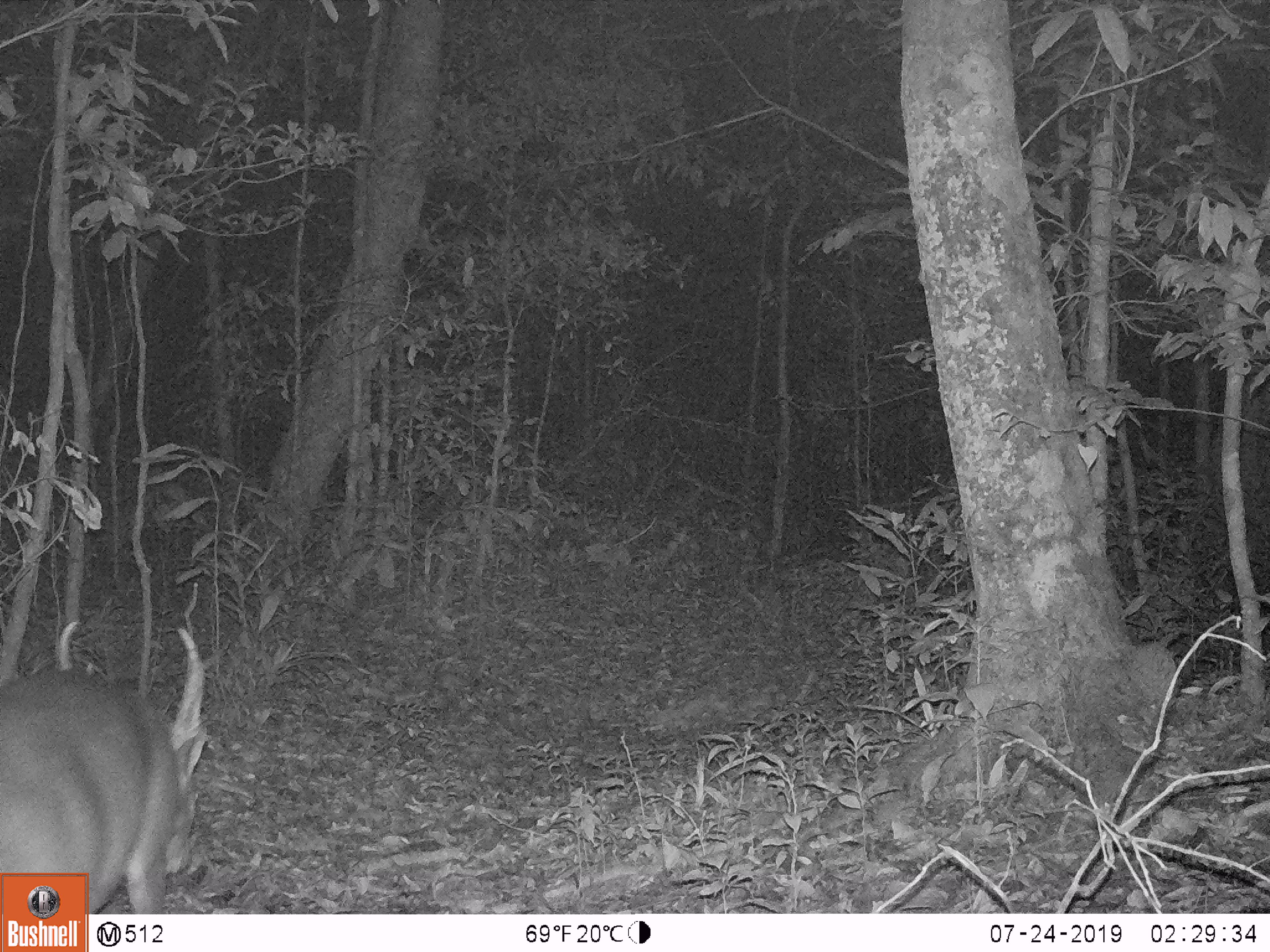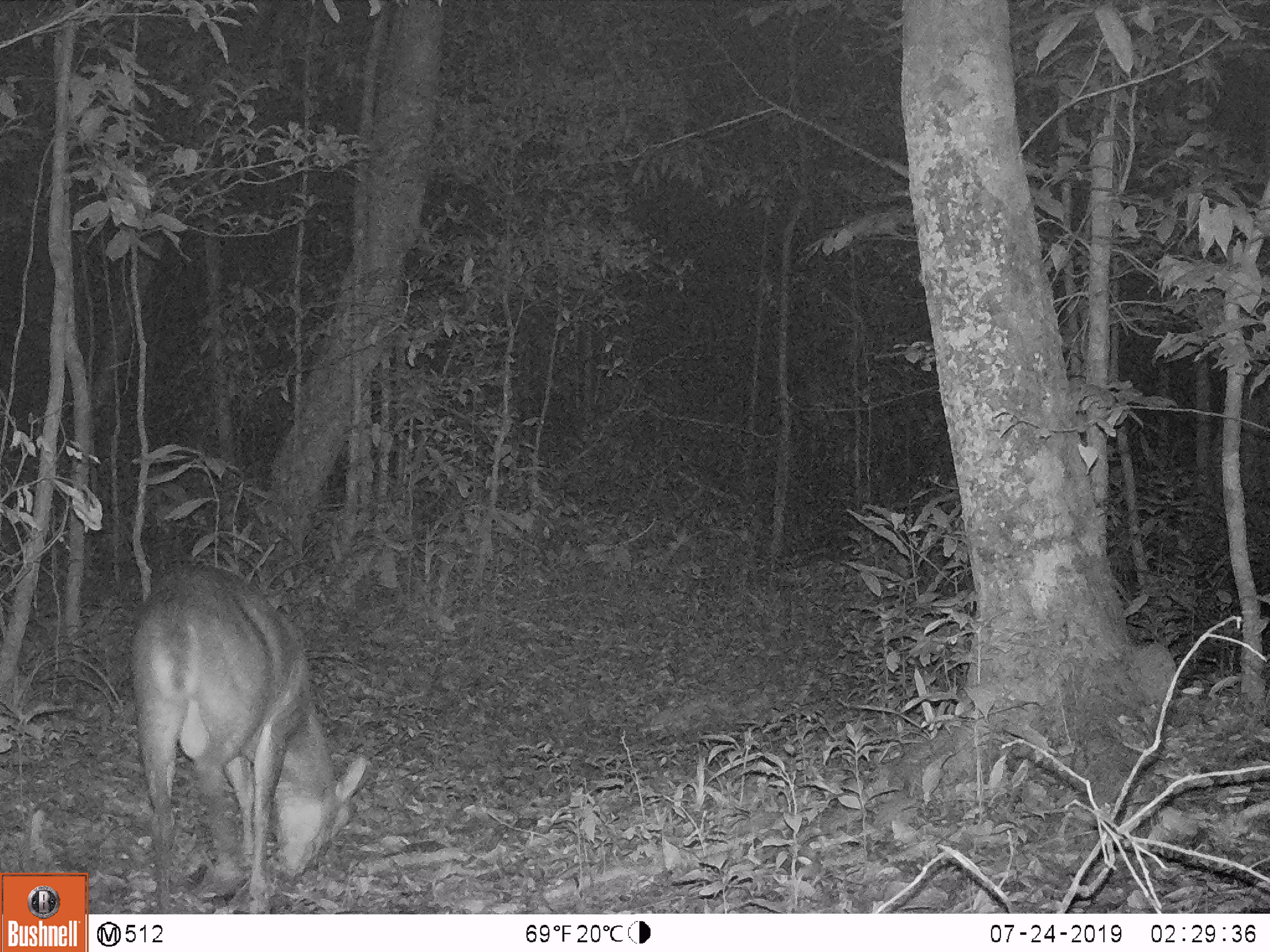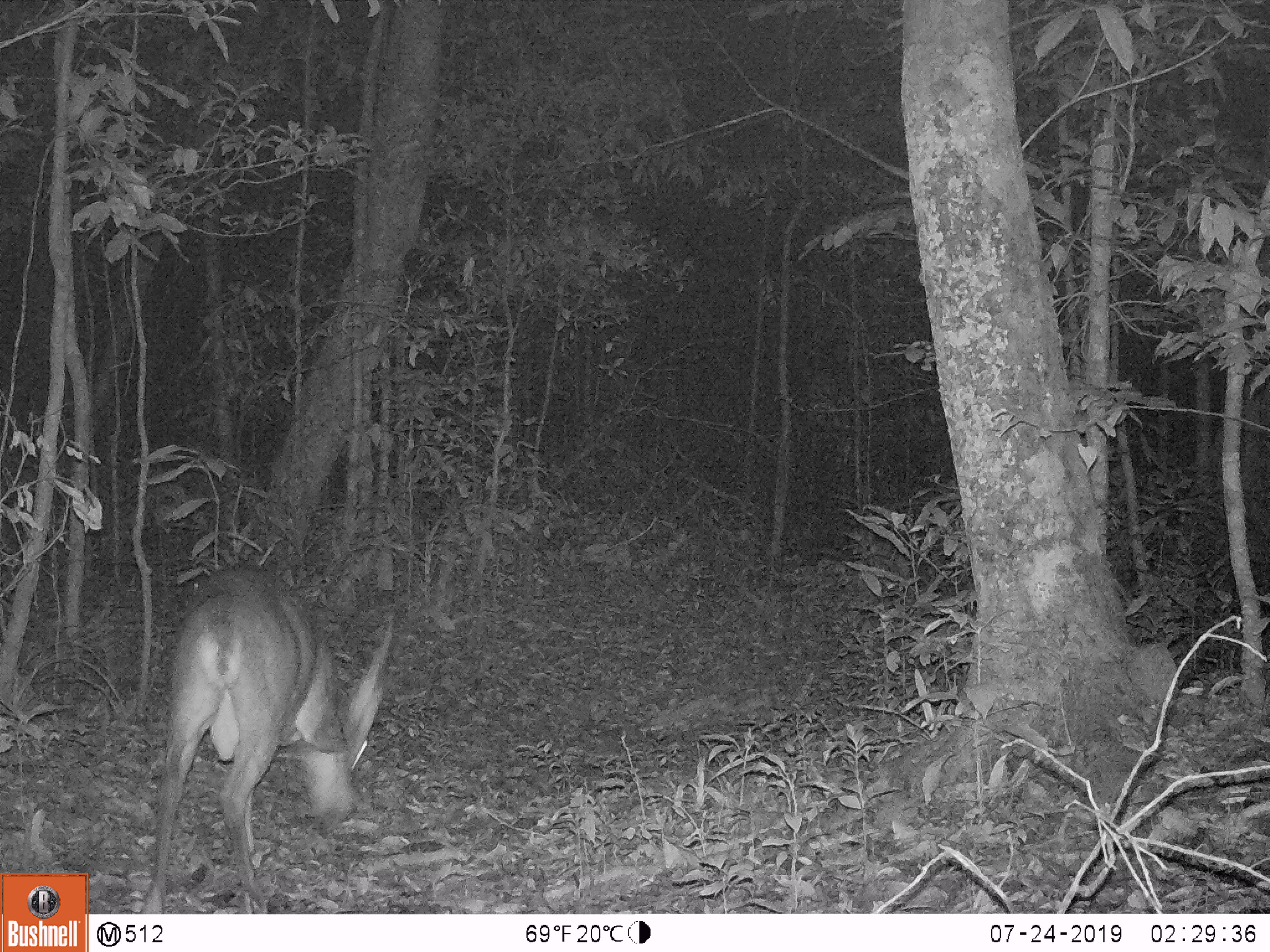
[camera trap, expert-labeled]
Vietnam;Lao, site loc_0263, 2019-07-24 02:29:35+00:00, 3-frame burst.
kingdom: Animalia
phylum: Chordata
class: Mammalia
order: Artiodactyla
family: Cervidae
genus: Muntiacus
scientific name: Muntiacus vuquangensis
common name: large-antlered muntjac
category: large antlered muntjac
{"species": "large antlered muntjac (large-antlered muntjac) (Muntiacus vuquangensis)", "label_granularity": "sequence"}